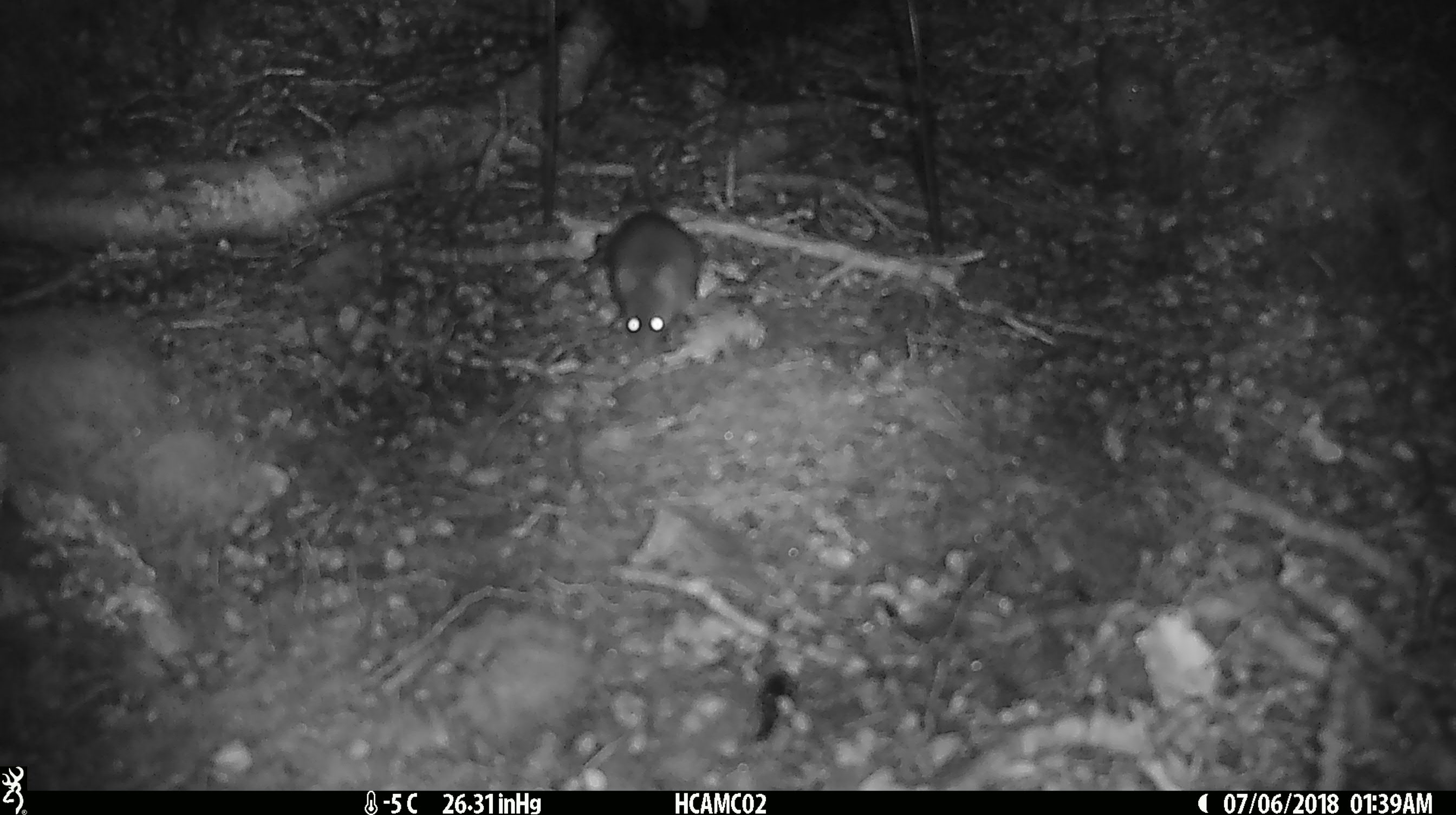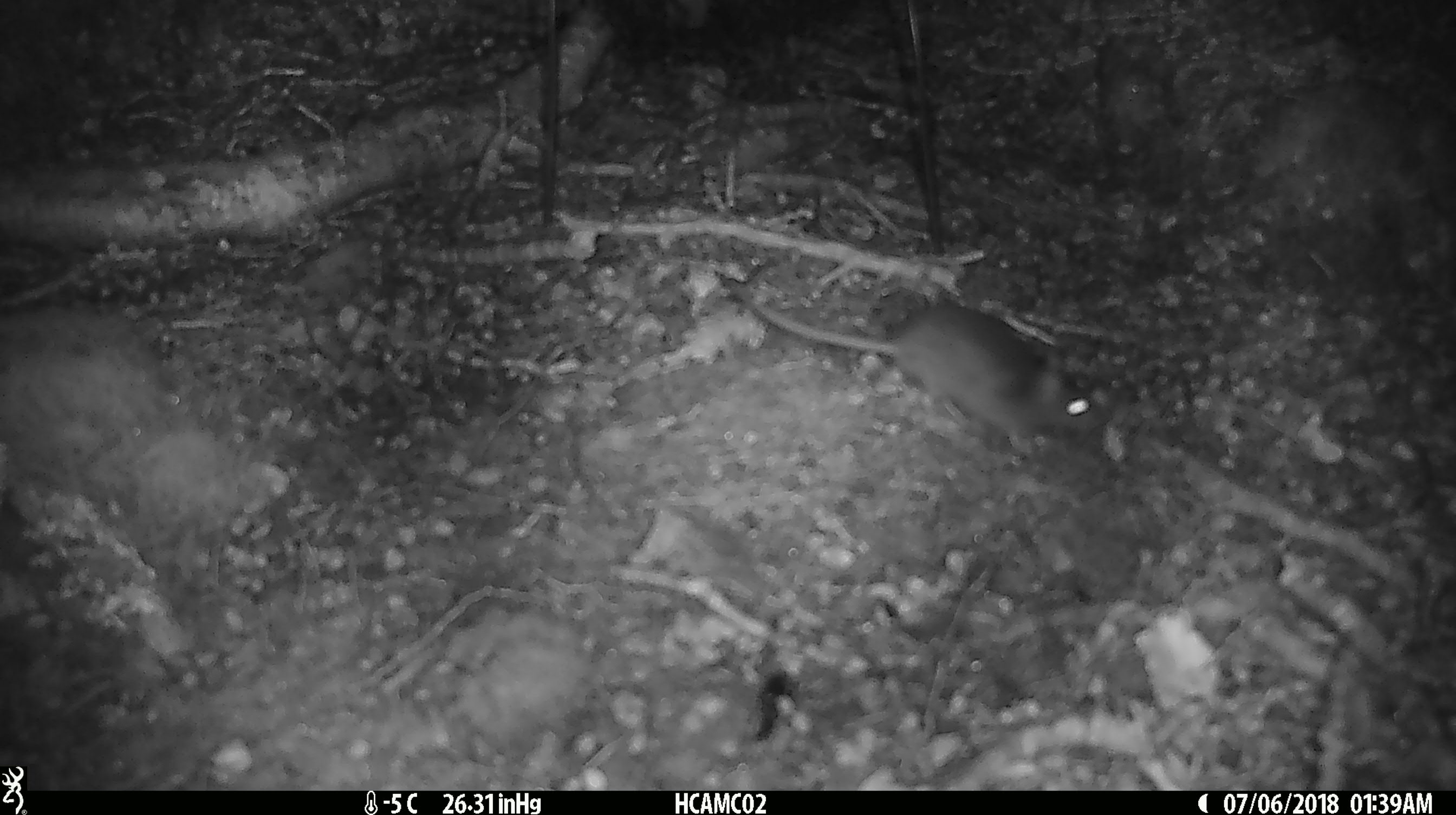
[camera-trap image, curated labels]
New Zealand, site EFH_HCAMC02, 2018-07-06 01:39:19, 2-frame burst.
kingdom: Animalia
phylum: Chordata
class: Mammalia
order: Rodentia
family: Muridae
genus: Mus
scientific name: Mus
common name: mouse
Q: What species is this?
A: Mouse (Mus).